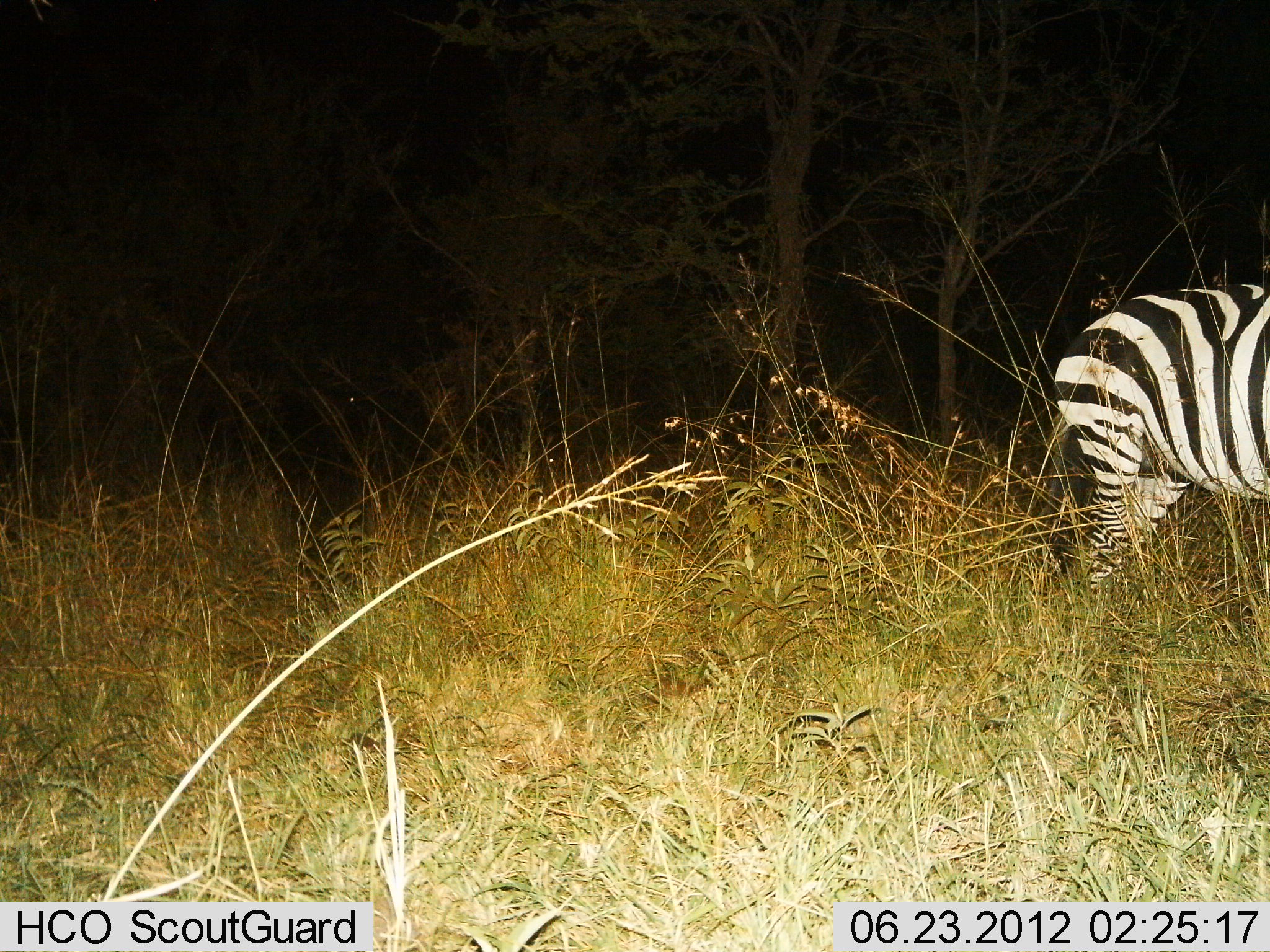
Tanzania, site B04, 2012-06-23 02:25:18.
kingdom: Animalia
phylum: Chordata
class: Mammalia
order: Perissodactyla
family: Equidae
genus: Equus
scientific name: Equus quagga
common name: plains zebra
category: zebra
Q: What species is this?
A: Zebra (plains zebra) (Equus quagga).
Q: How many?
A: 1.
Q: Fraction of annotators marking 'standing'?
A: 100%.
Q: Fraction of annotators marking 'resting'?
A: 0%.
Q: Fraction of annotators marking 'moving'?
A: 0%.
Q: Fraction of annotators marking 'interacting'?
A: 0%.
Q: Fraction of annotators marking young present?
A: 0%.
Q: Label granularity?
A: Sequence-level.